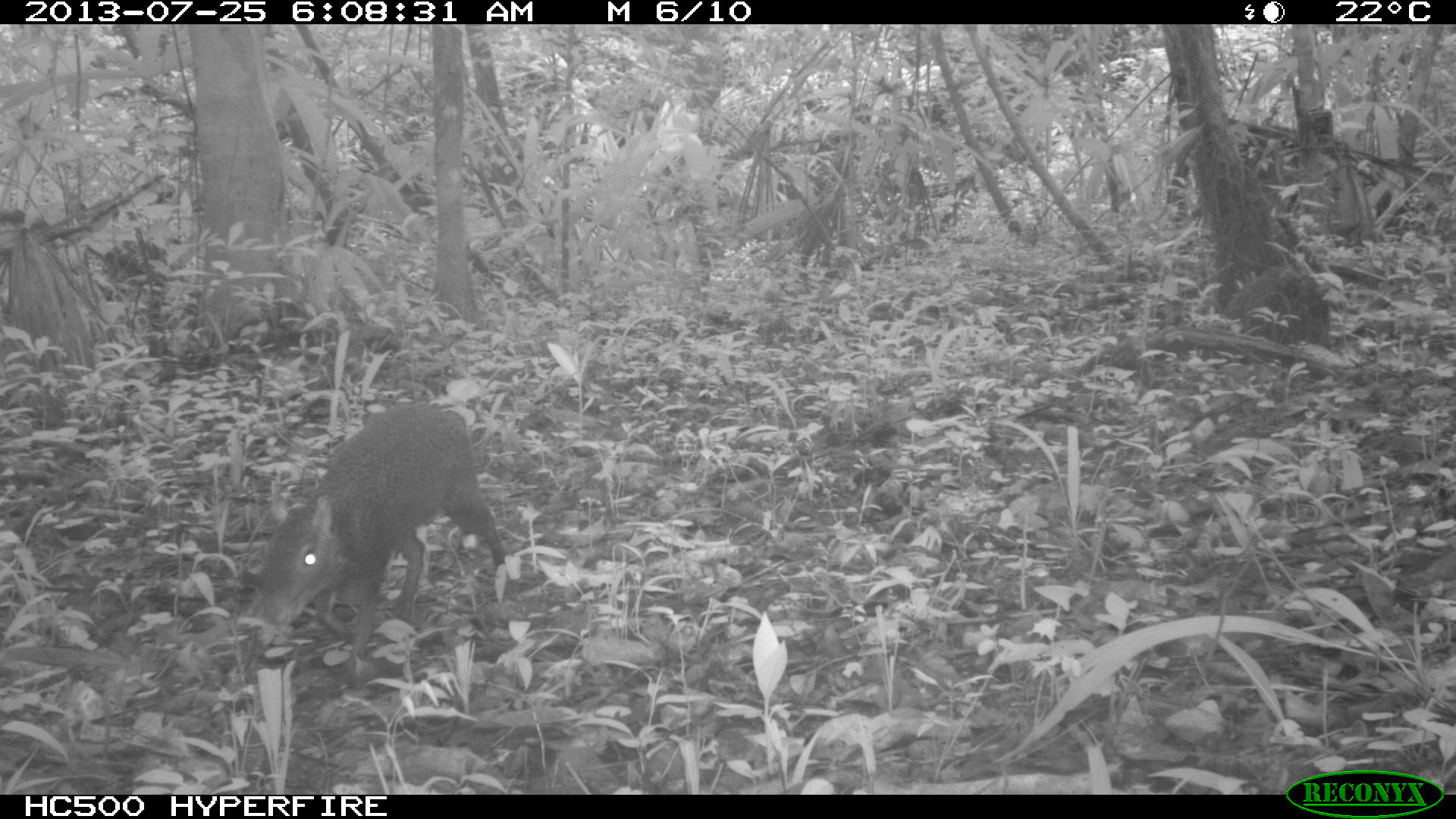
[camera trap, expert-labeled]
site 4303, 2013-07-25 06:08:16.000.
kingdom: Animalia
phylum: Chordata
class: Mammalia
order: Rodentia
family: Dasyproctidae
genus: Dasyprocta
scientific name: Dasyprocta punctata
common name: central american agouti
Dasyprocta punctata (central american agouti), count 1.